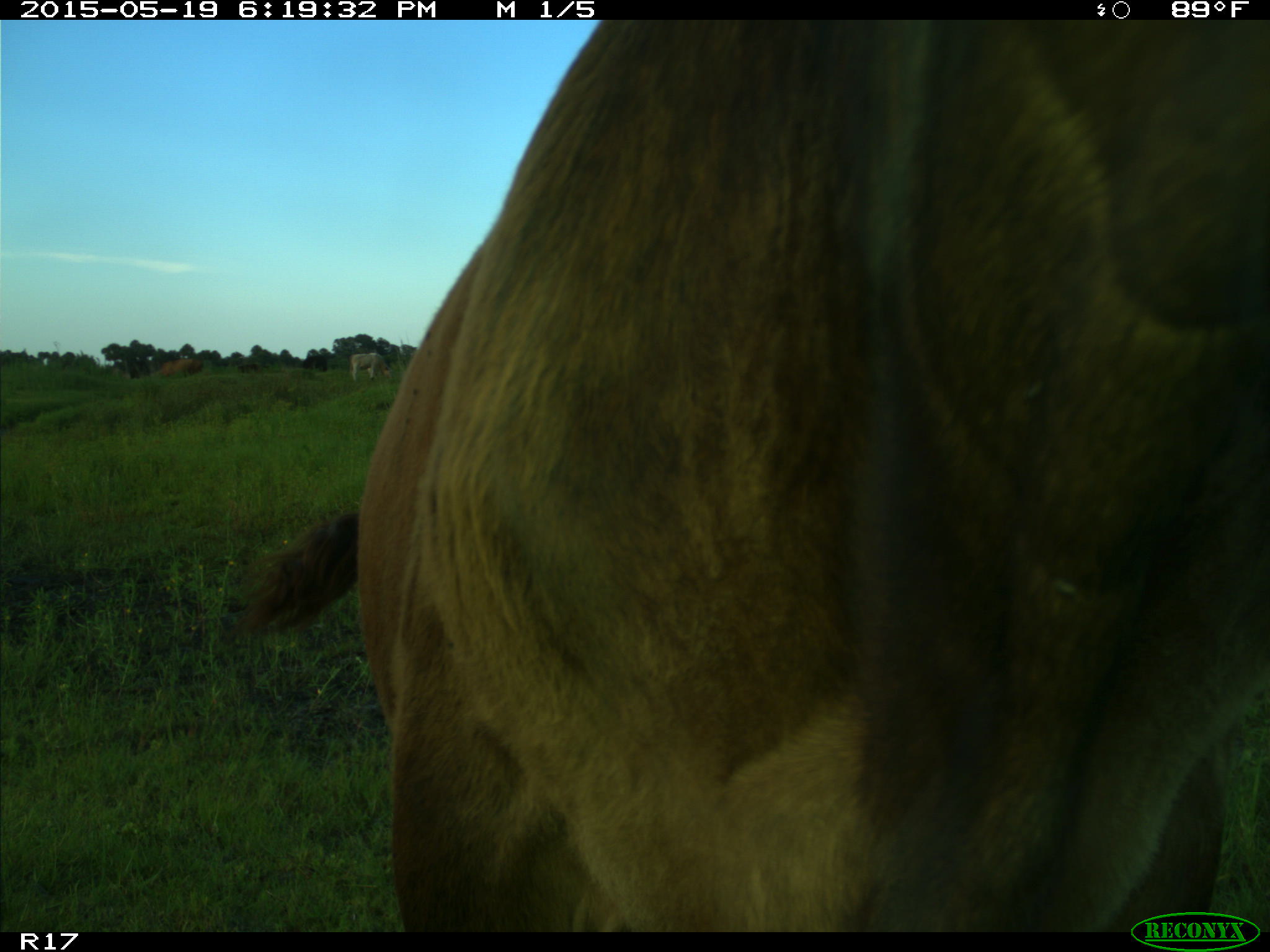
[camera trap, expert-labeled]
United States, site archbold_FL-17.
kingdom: Animalia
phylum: Chordata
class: Mammalia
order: Artiodactyla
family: Bovidae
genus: Bos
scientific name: Bos taurus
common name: domestic cow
Bos taurus (domestic cow).